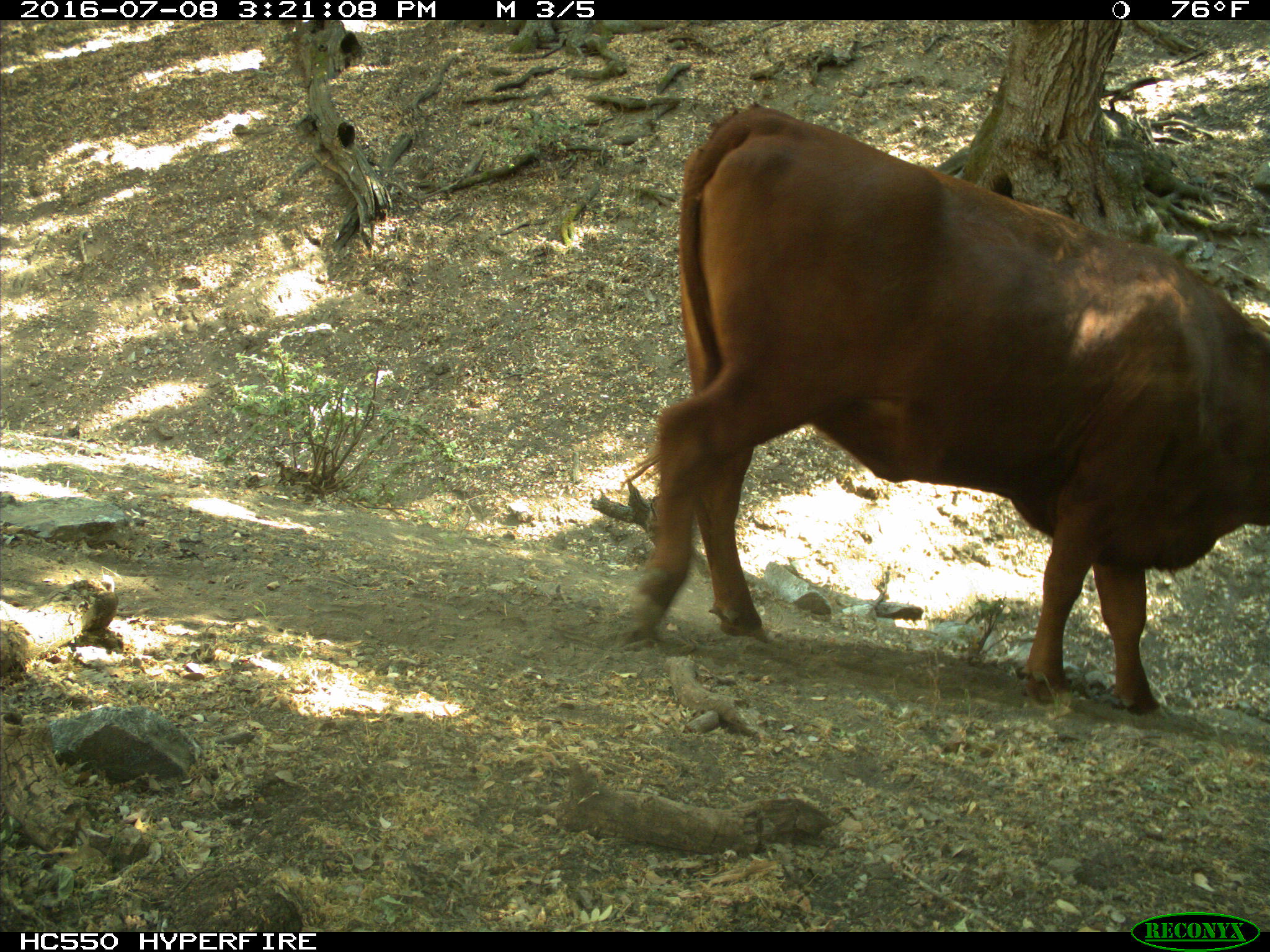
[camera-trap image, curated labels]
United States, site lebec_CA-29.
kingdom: Animalia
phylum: Chordata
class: Mammalia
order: Artiodactyla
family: Bovidae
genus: Bos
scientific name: Bos taurus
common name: domestic cow